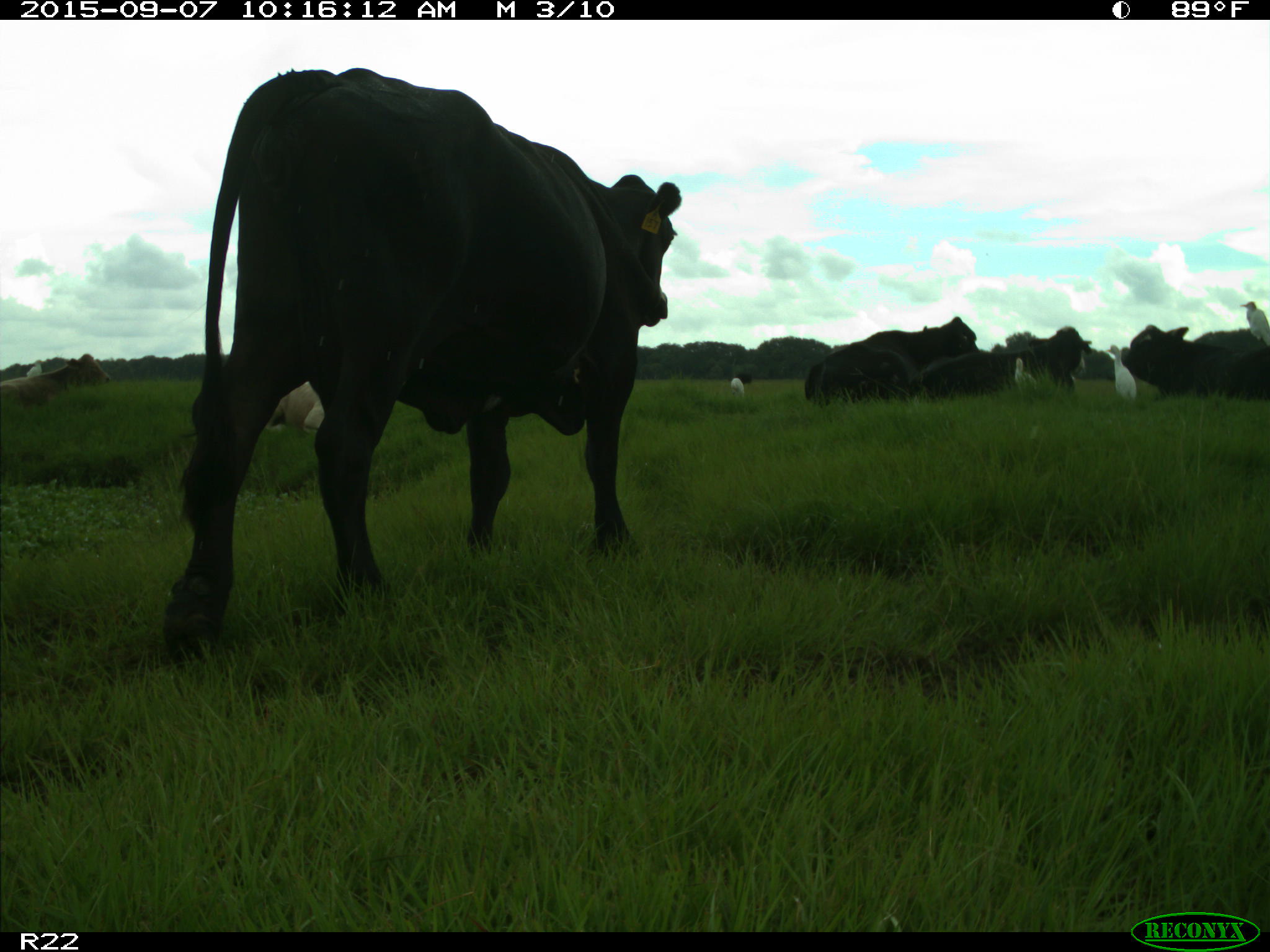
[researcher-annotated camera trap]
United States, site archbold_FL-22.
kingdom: Animalia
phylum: Chordata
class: Mammalia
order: Artiodactyla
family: Bovidae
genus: Bos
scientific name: Bos taurus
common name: domestic cow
Bos taurus (domestic cow).